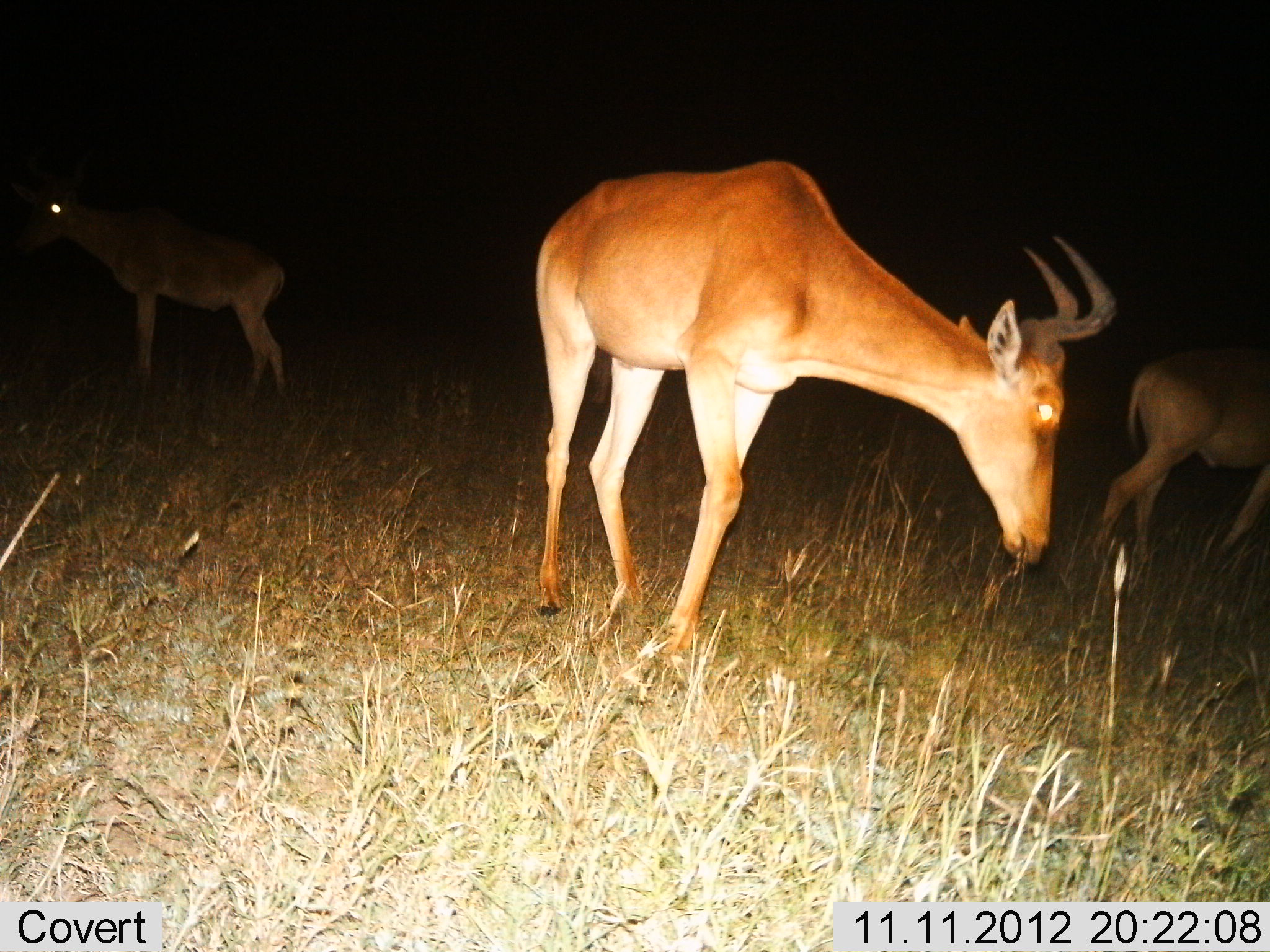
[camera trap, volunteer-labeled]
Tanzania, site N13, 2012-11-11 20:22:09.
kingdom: Animalia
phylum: Chordata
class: Mammalia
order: Artiodactyla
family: Bovidae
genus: Alcelaphus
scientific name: Alcelaphus buselaphus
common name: hartebeest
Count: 3.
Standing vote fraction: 60%.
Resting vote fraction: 0%.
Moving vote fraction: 20%.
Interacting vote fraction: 0%.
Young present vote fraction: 0%.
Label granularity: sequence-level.